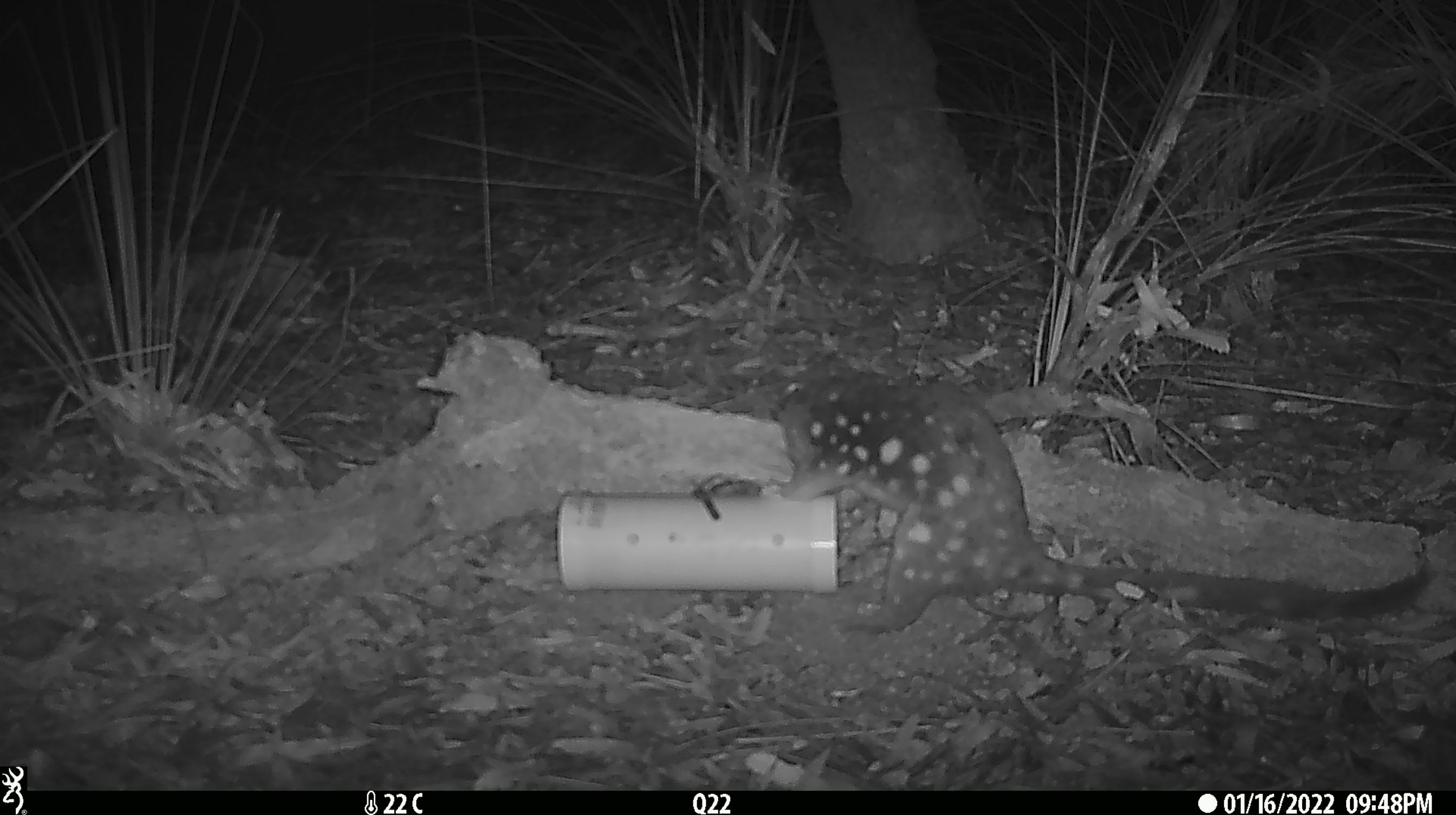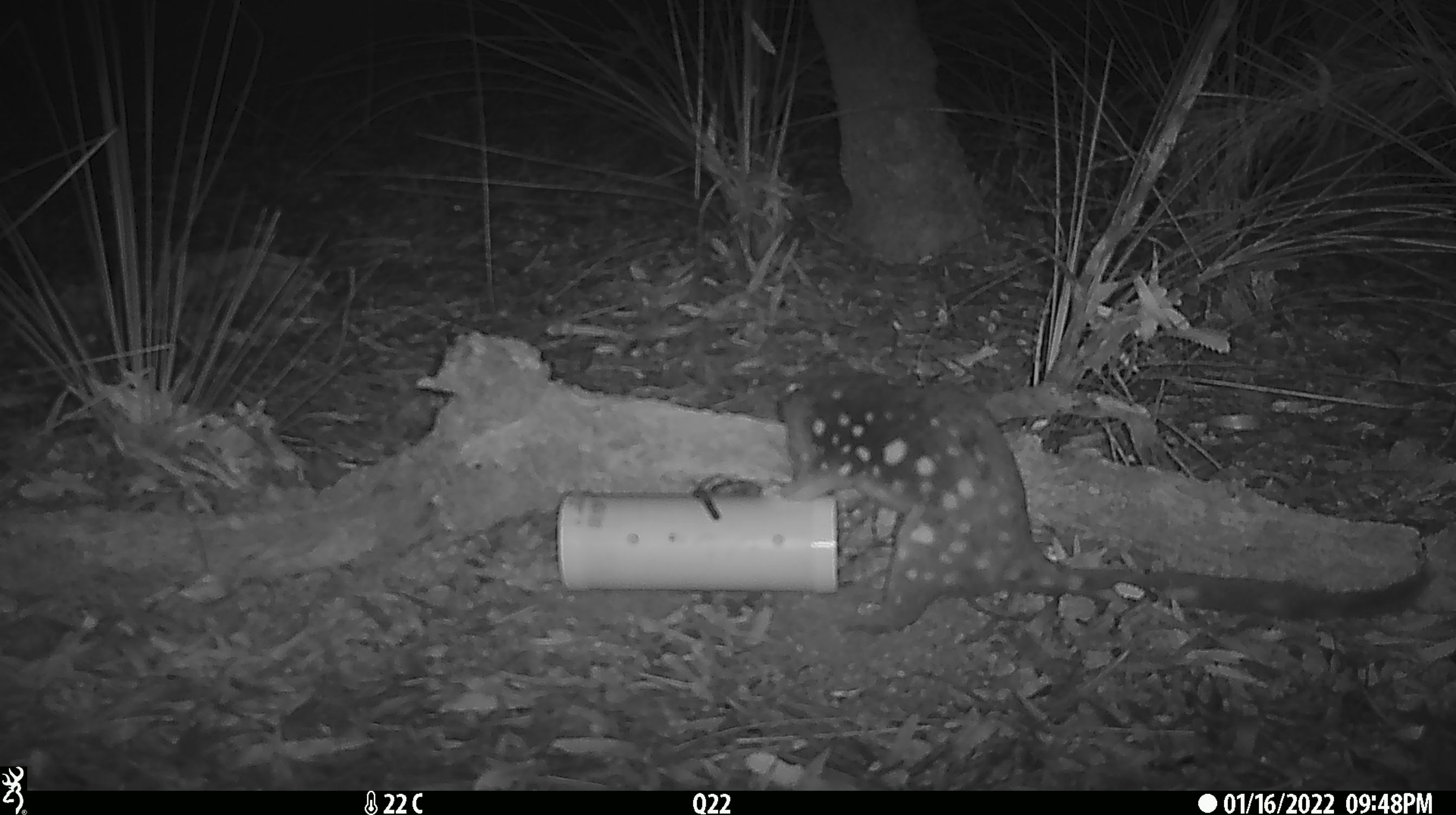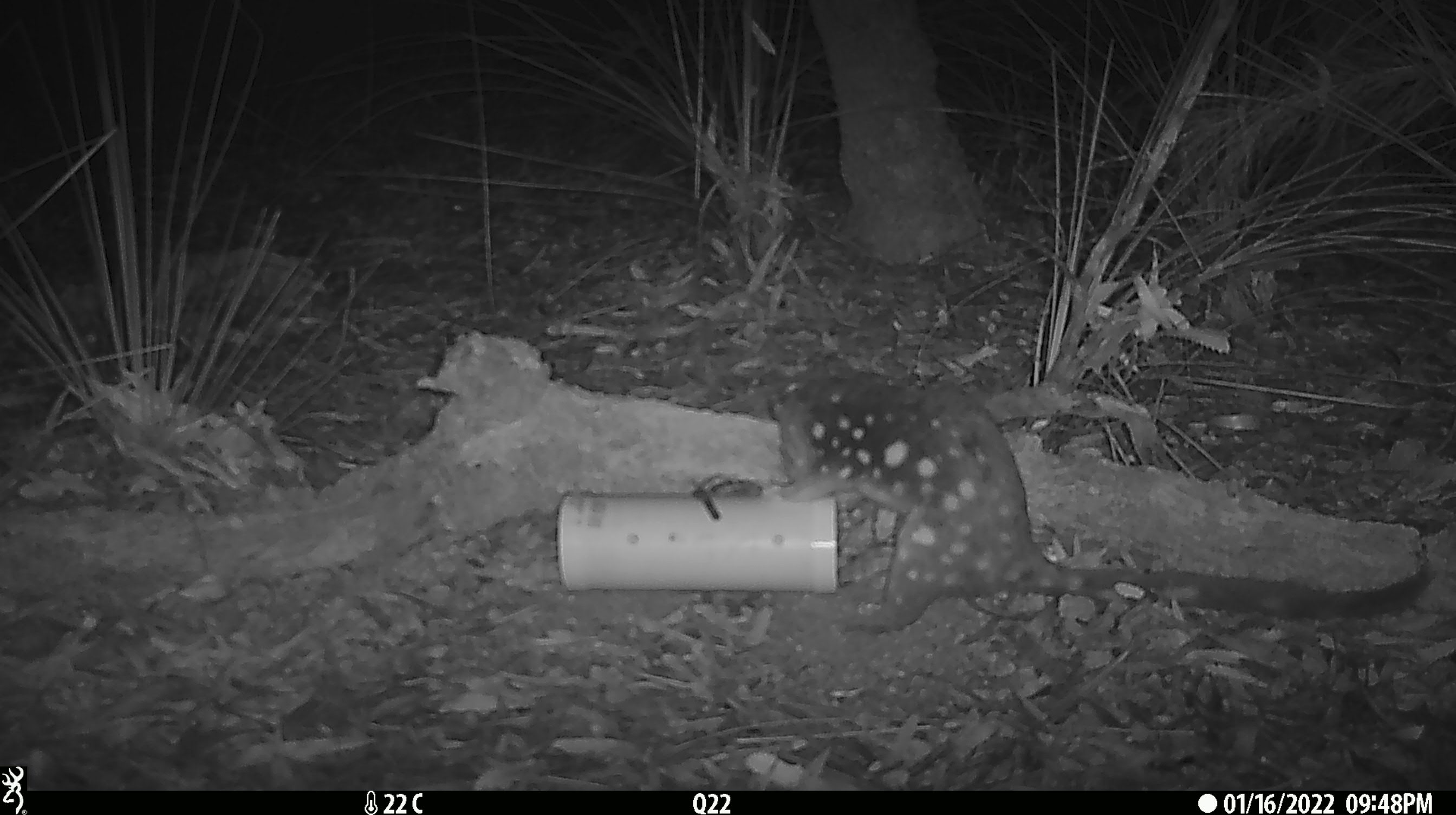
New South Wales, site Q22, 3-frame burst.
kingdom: Animalia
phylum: Chordata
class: Mammalia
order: Dasyuromorphia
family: Dasyuridae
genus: Dasyurus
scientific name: Dasyurus maculatus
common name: spotted-tailed quoll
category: quoll